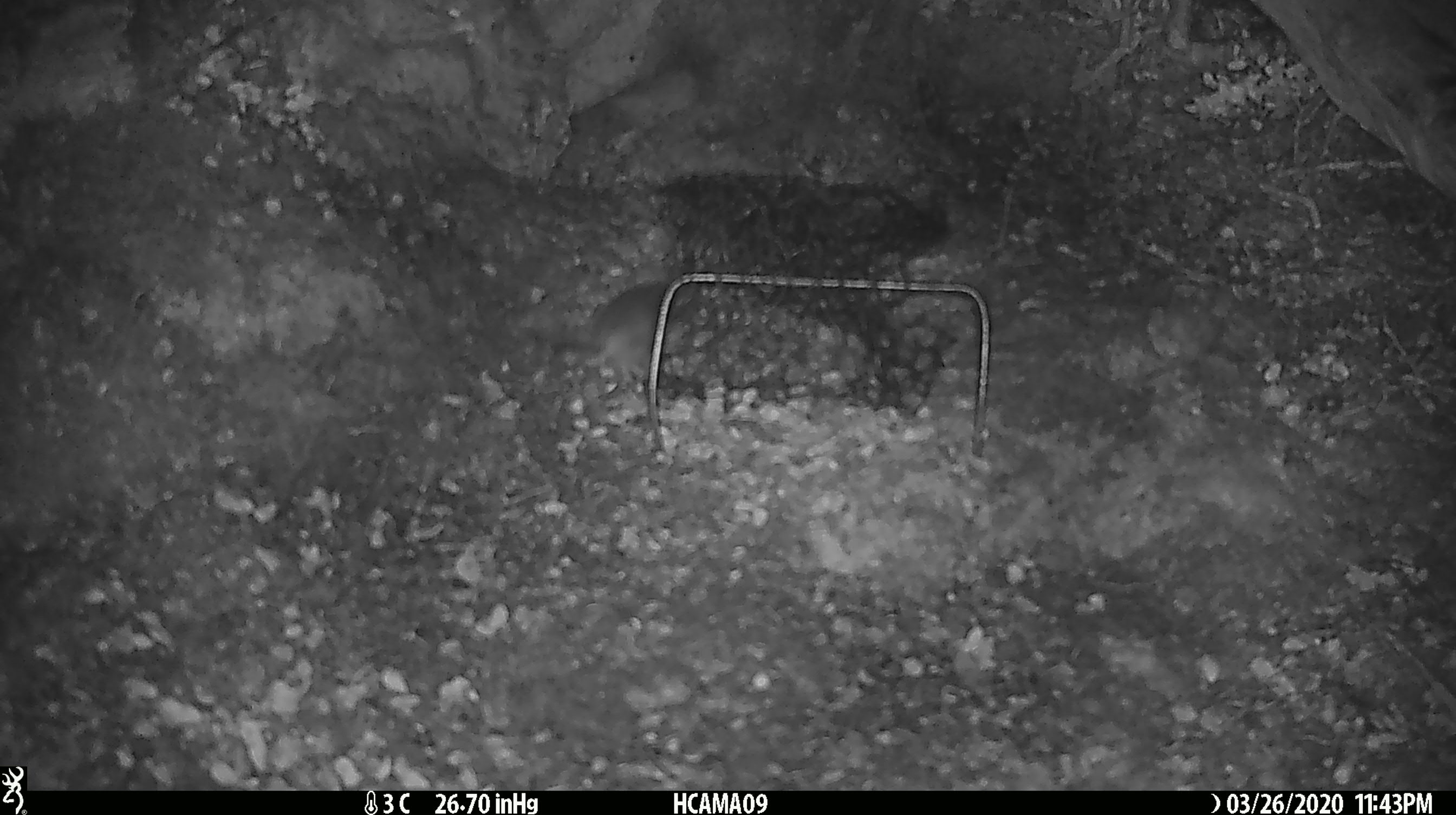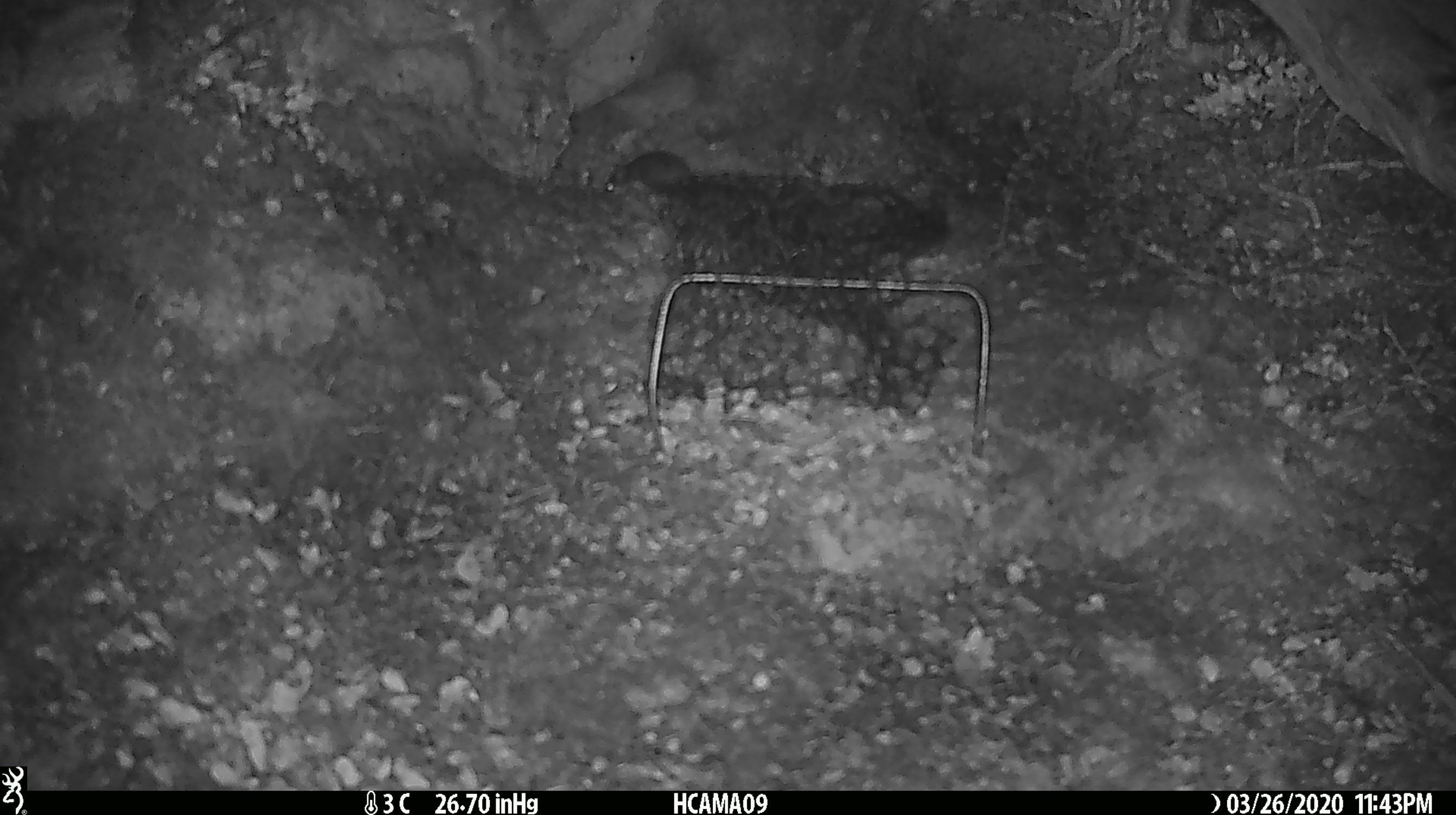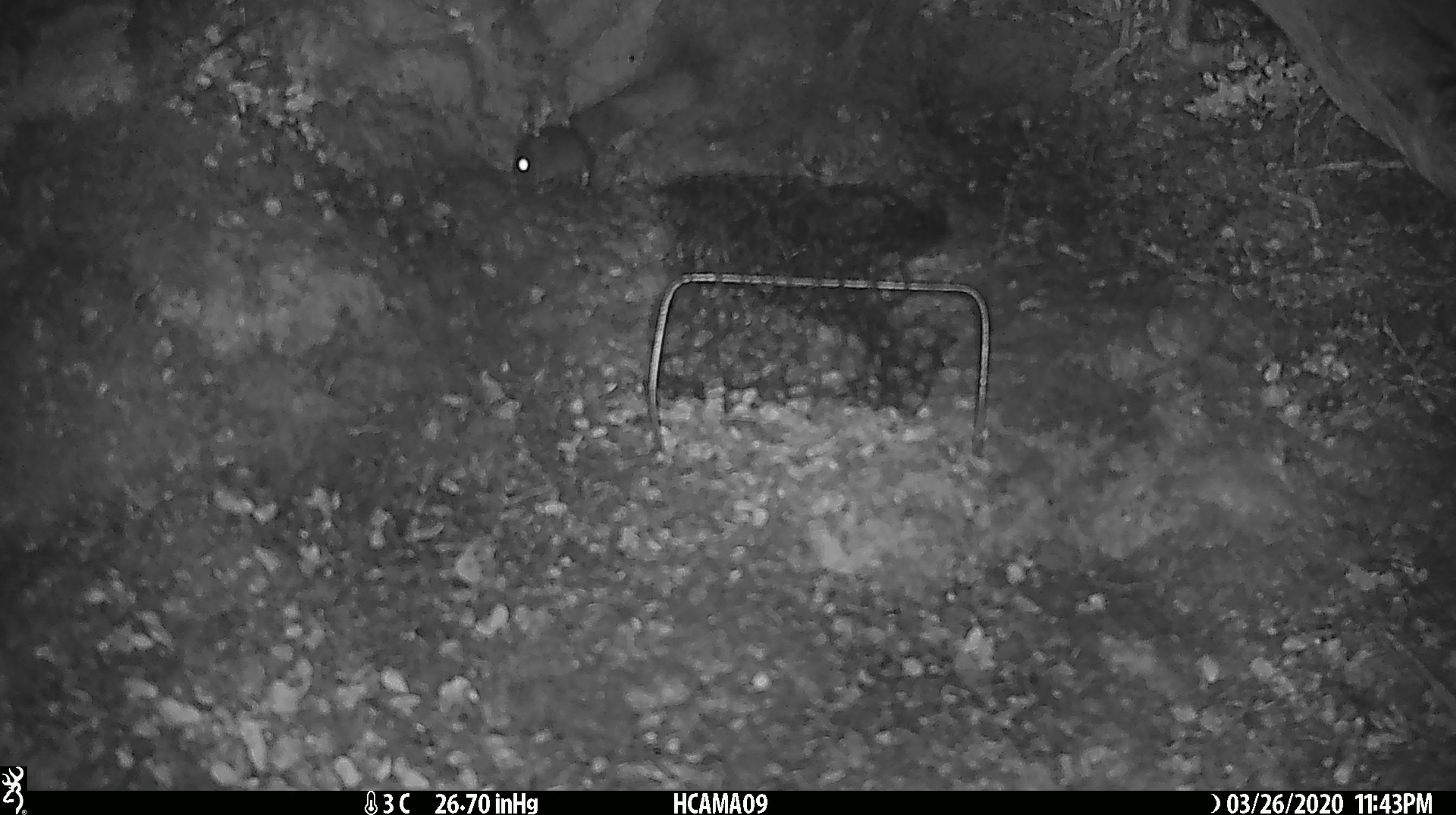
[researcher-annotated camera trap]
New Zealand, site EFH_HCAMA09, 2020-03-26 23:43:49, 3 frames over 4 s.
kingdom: Animalia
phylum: Chordata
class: Mammalia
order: Rodentia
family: Muridae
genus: Mus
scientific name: Mus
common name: mouse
Mouse (Mus).